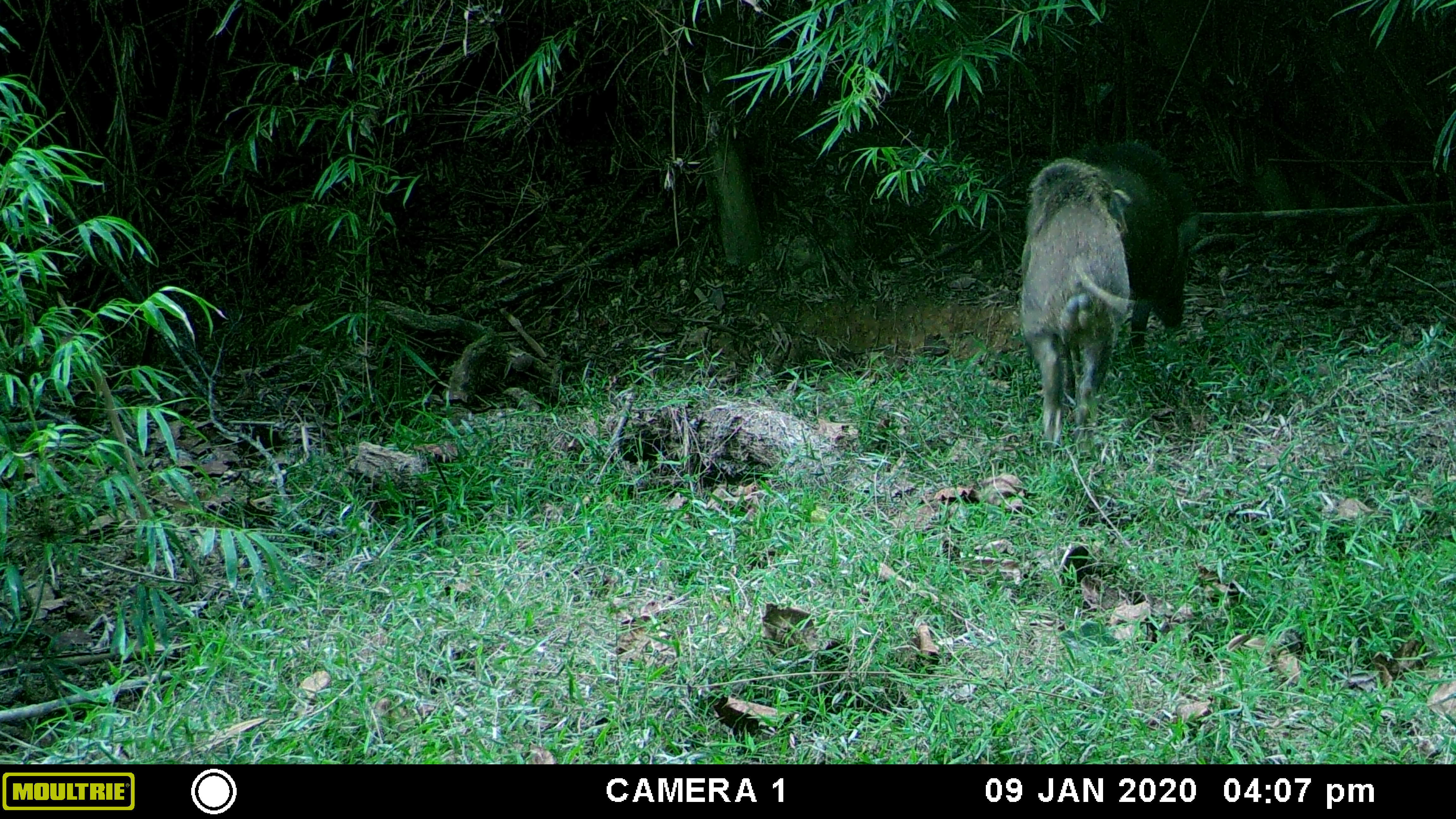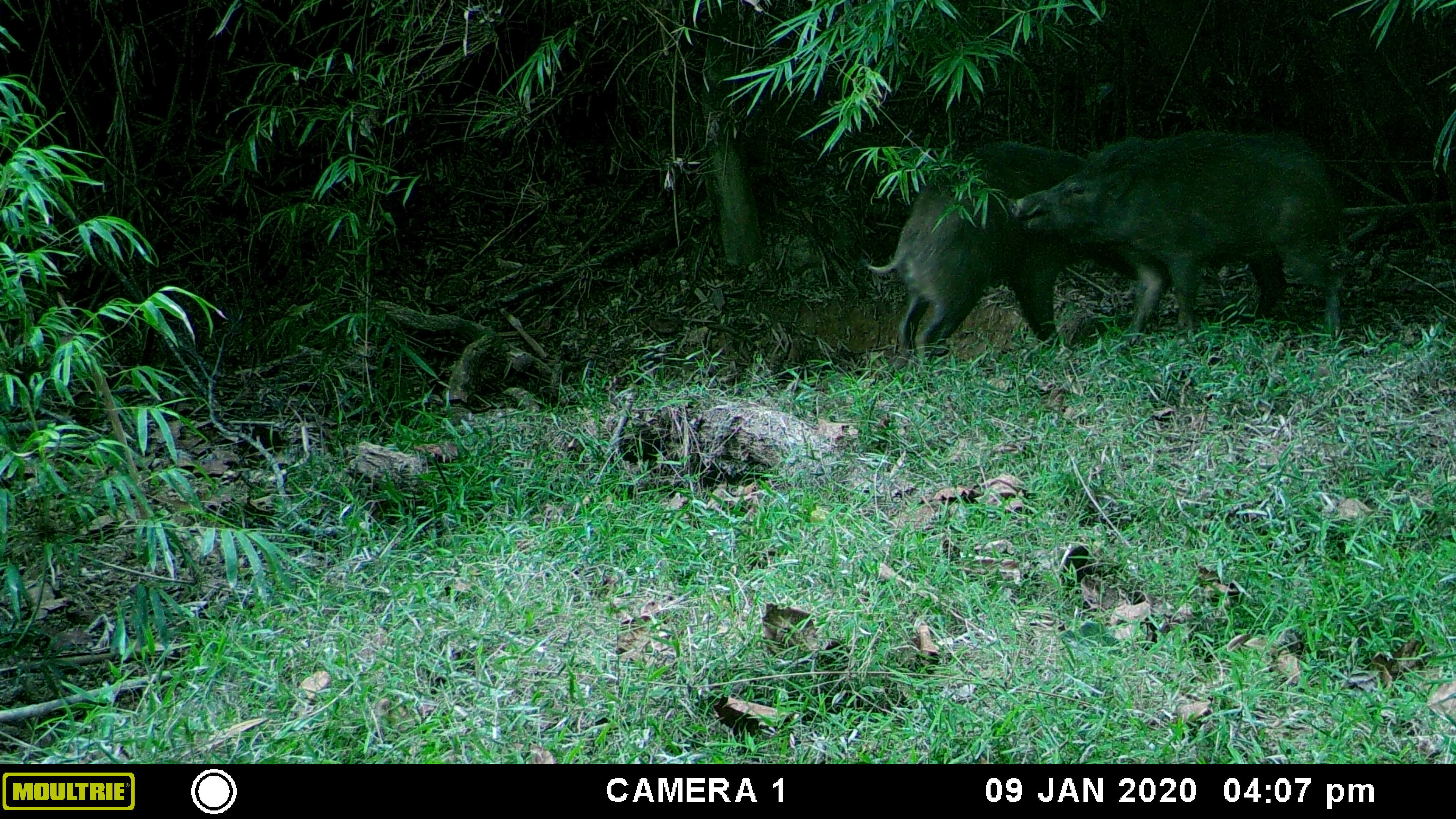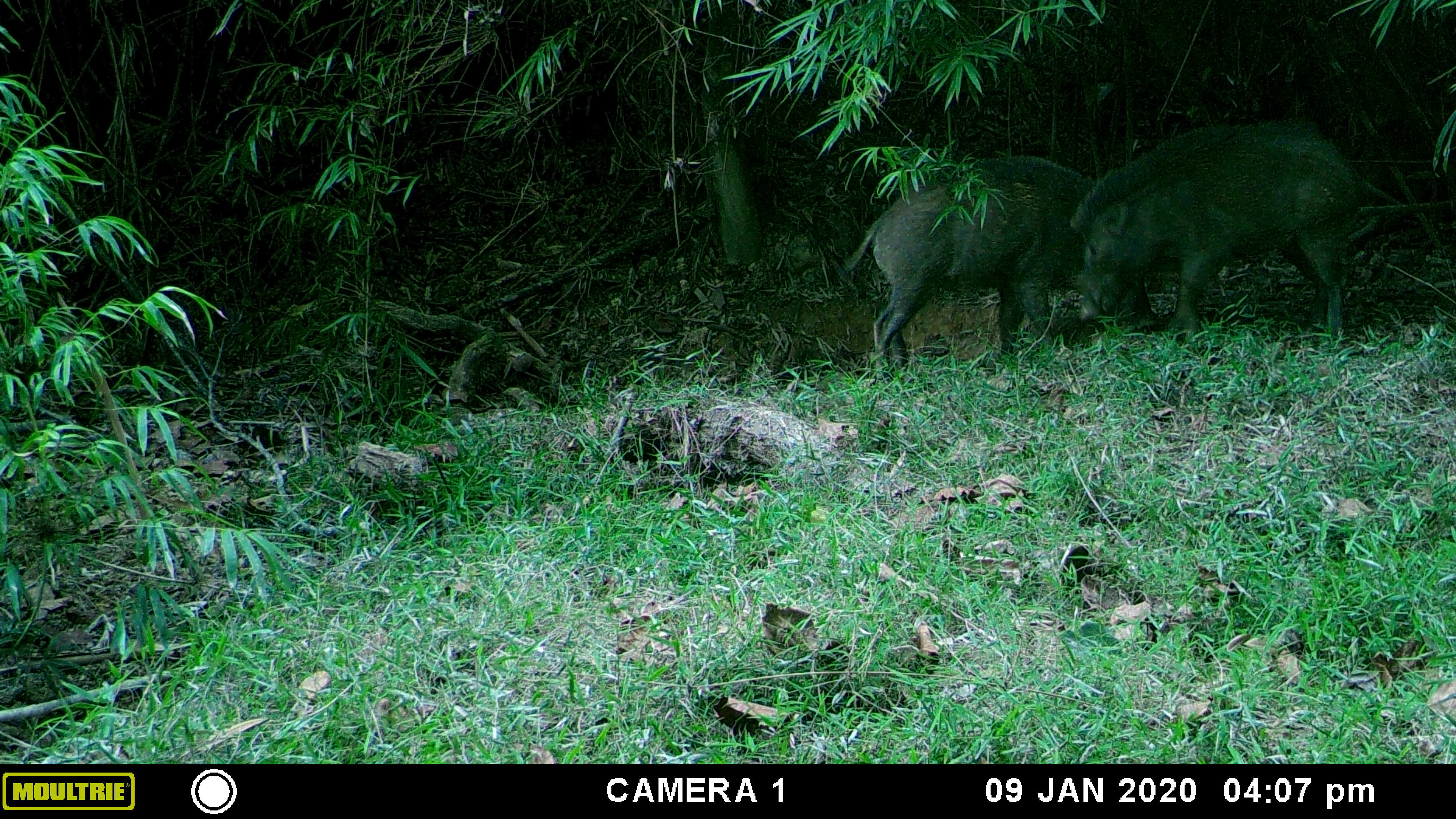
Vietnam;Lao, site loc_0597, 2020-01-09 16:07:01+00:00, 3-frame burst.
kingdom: Animalia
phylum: Chordata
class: Mammalia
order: Artiodactyla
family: Suidae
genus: Sus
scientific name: Sus scrofa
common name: eurasian wild pig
Eurasian wild pig (Sus scrofa). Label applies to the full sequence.